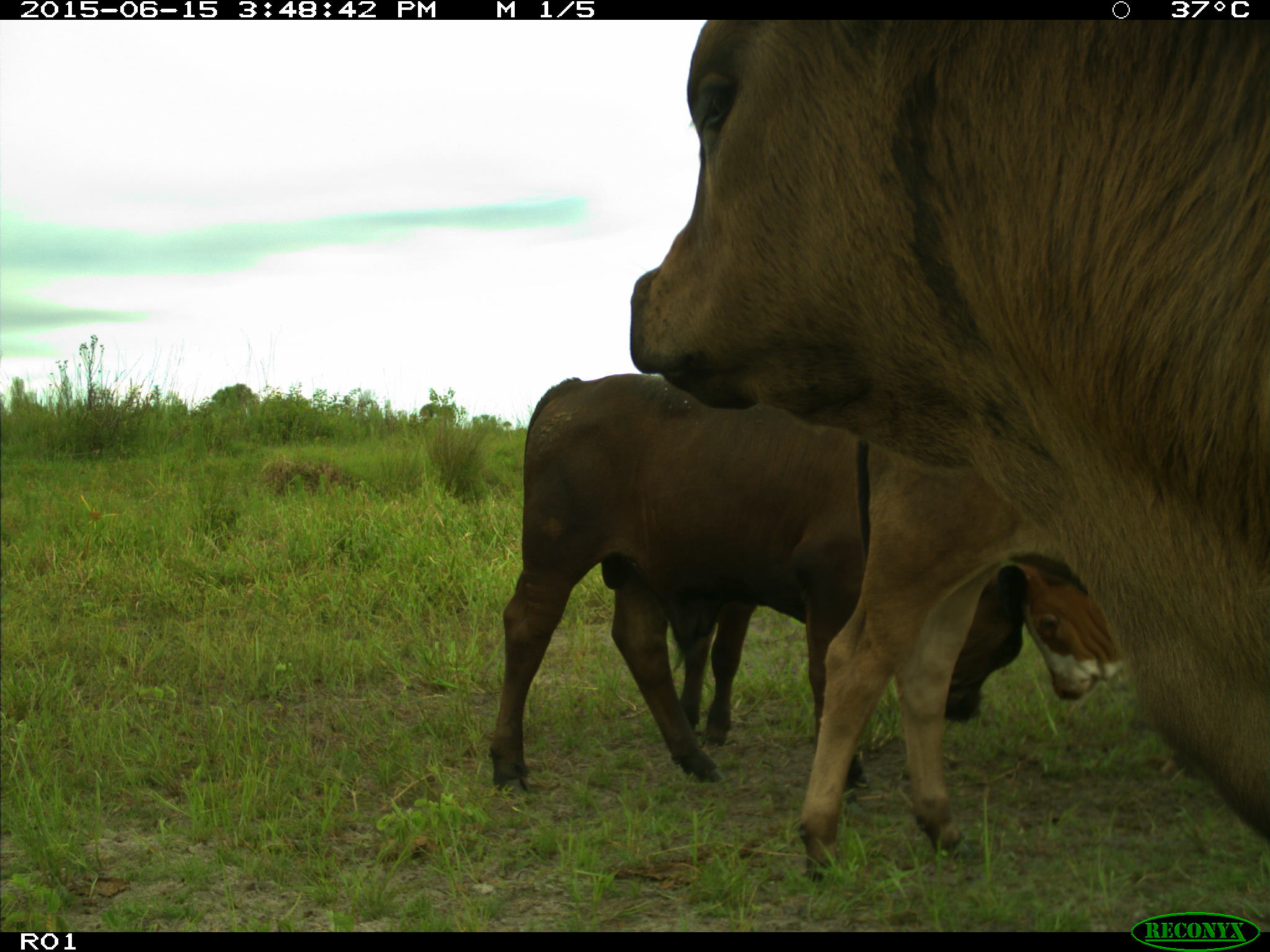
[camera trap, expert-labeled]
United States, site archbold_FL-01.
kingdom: Animalia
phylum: Chordata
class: Mammalia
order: Artiodactyla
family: Bovidae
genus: Bos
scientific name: Bos taurus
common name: domestic cow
Bos taurus (domestic cow).